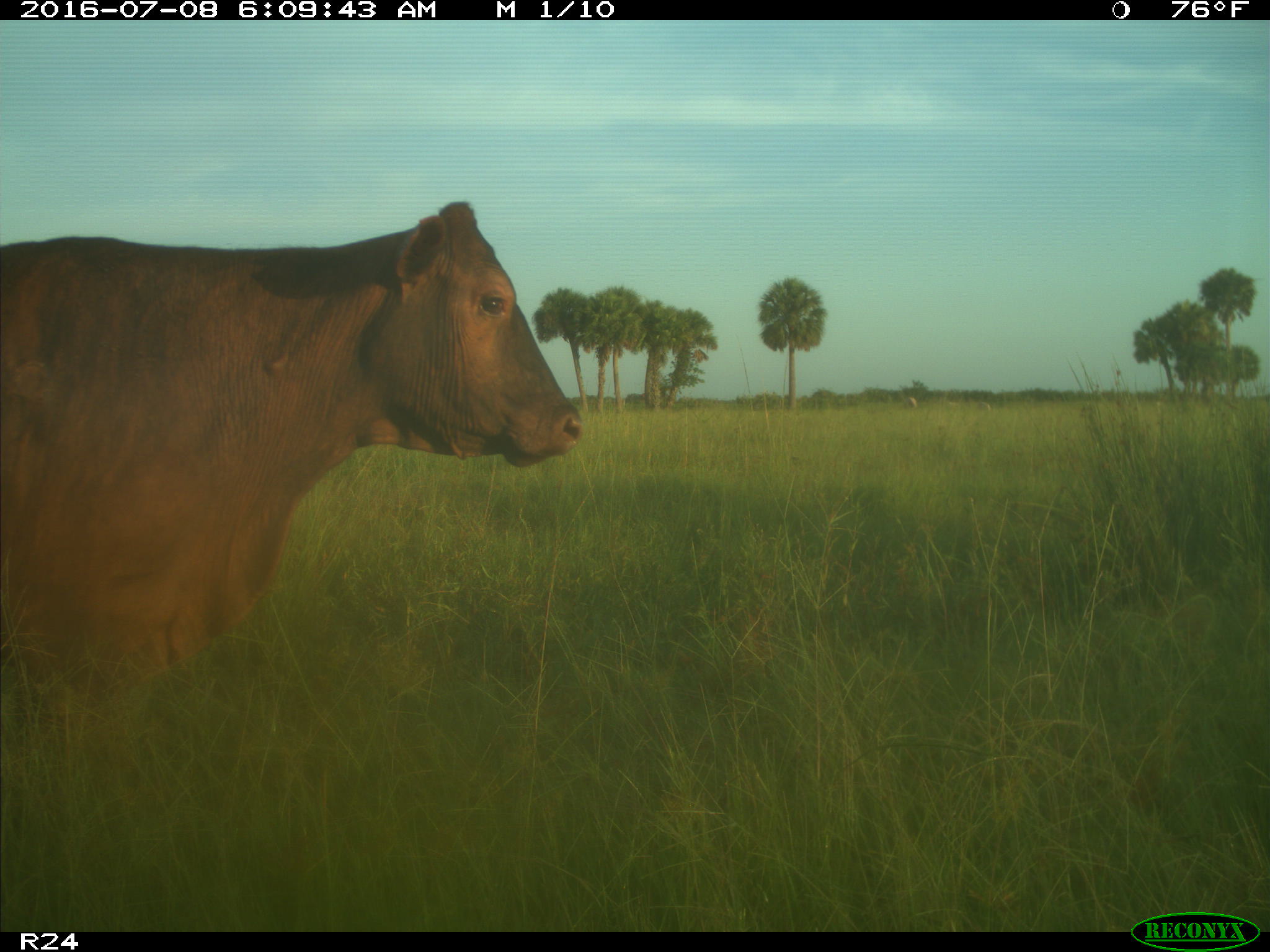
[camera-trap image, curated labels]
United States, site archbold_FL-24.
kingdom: Animalia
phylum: Chordata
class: Mammalia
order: Artiodactyla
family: Bovidae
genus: Bos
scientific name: Bos taurus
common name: domestic cow